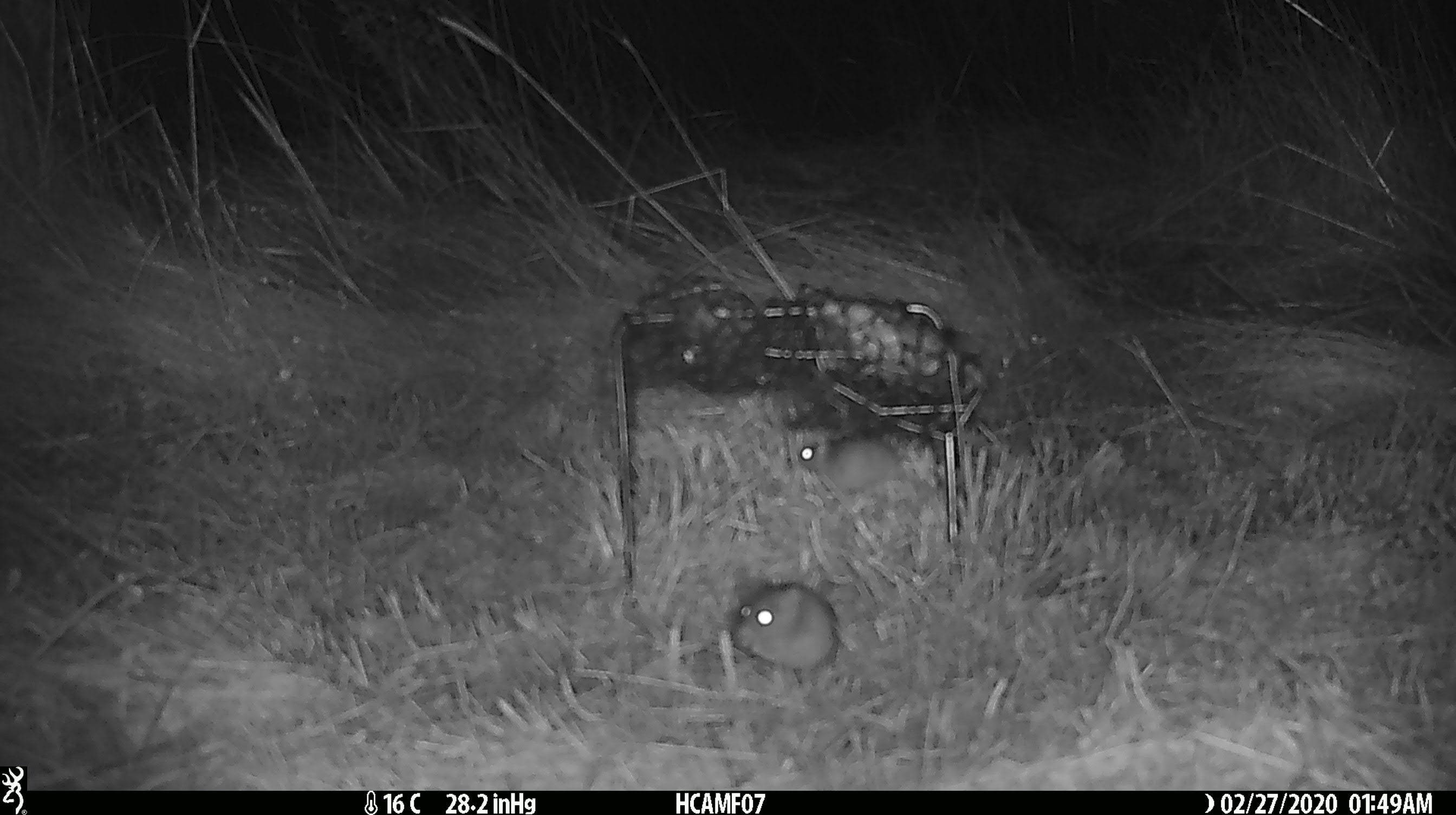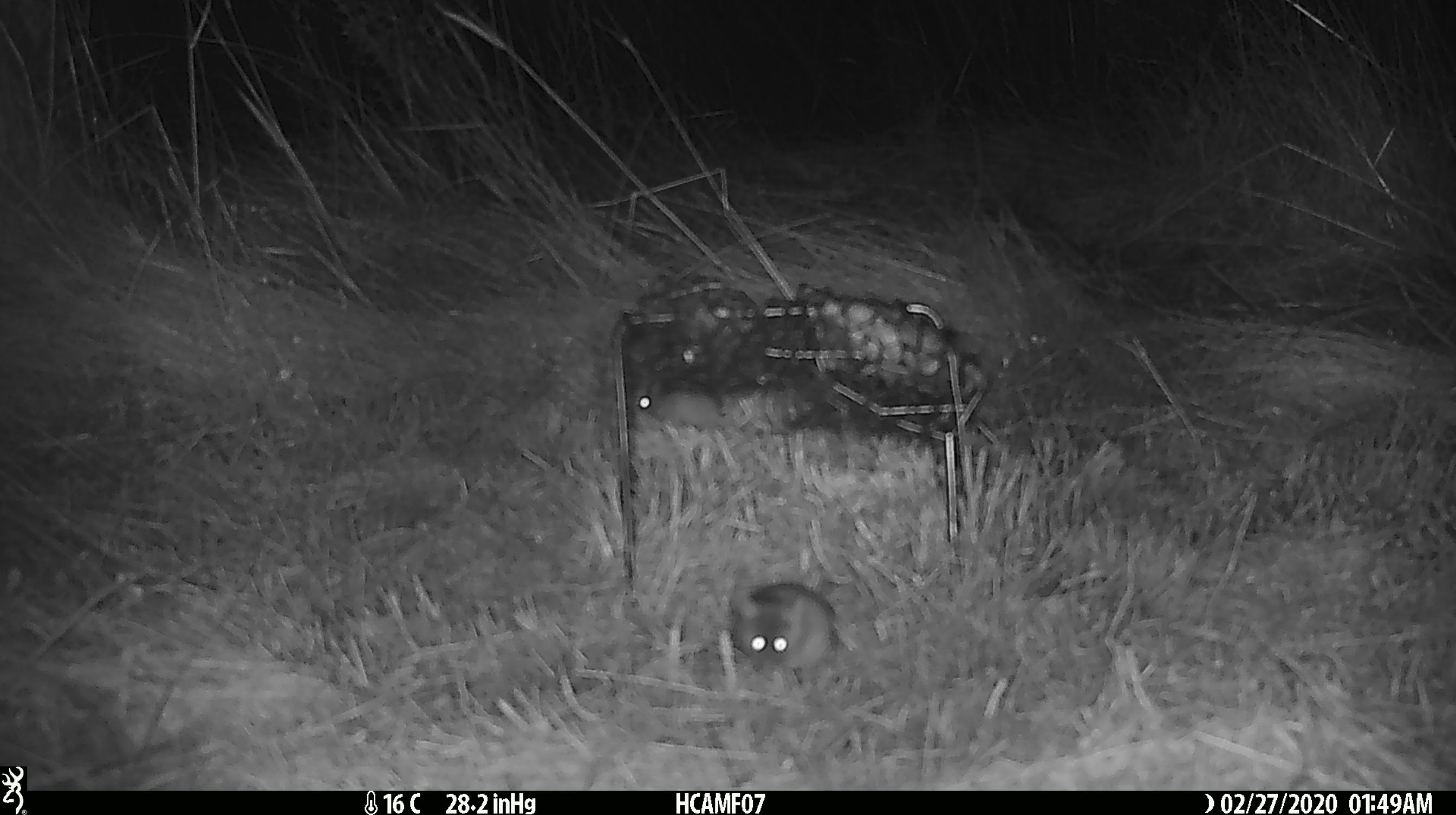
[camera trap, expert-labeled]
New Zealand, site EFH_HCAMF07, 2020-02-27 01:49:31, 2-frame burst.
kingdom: Animalia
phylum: Chordata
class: Mammalia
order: Rodentia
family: Muridae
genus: Mus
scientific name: Mus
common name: mouse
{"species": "mouse (Mus)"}